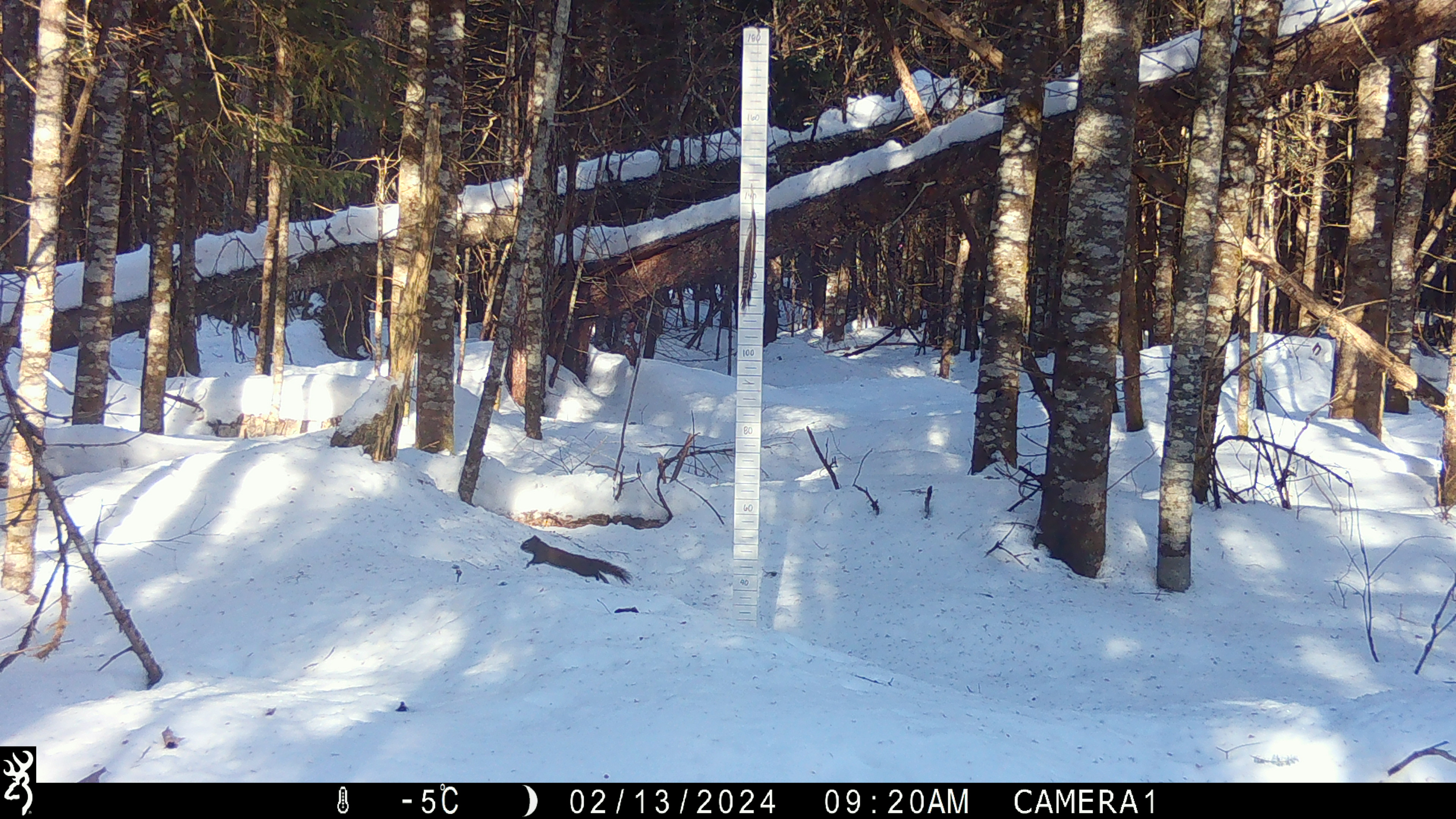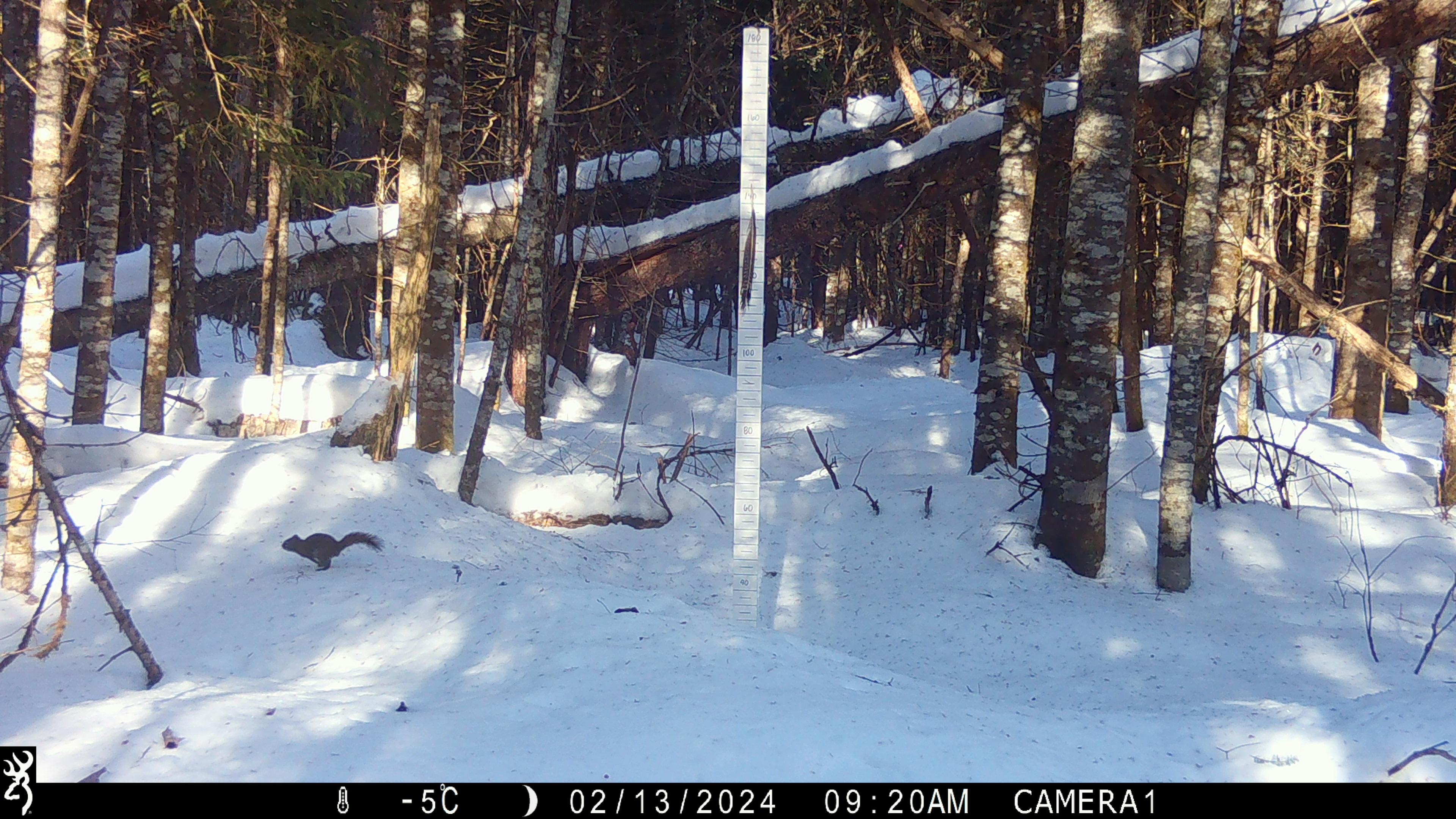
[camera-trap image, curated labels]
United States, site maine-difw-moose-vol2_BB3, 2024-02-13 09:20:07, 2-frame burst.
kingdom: Animalia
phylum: Chordata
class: Mammalia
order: Rodentia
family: Sciuridae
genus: Tamiasciurus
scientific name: Tamiasciurus hudsonicus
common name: red squirrel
Red squirrel (Tamiasciurus hudsonicus).